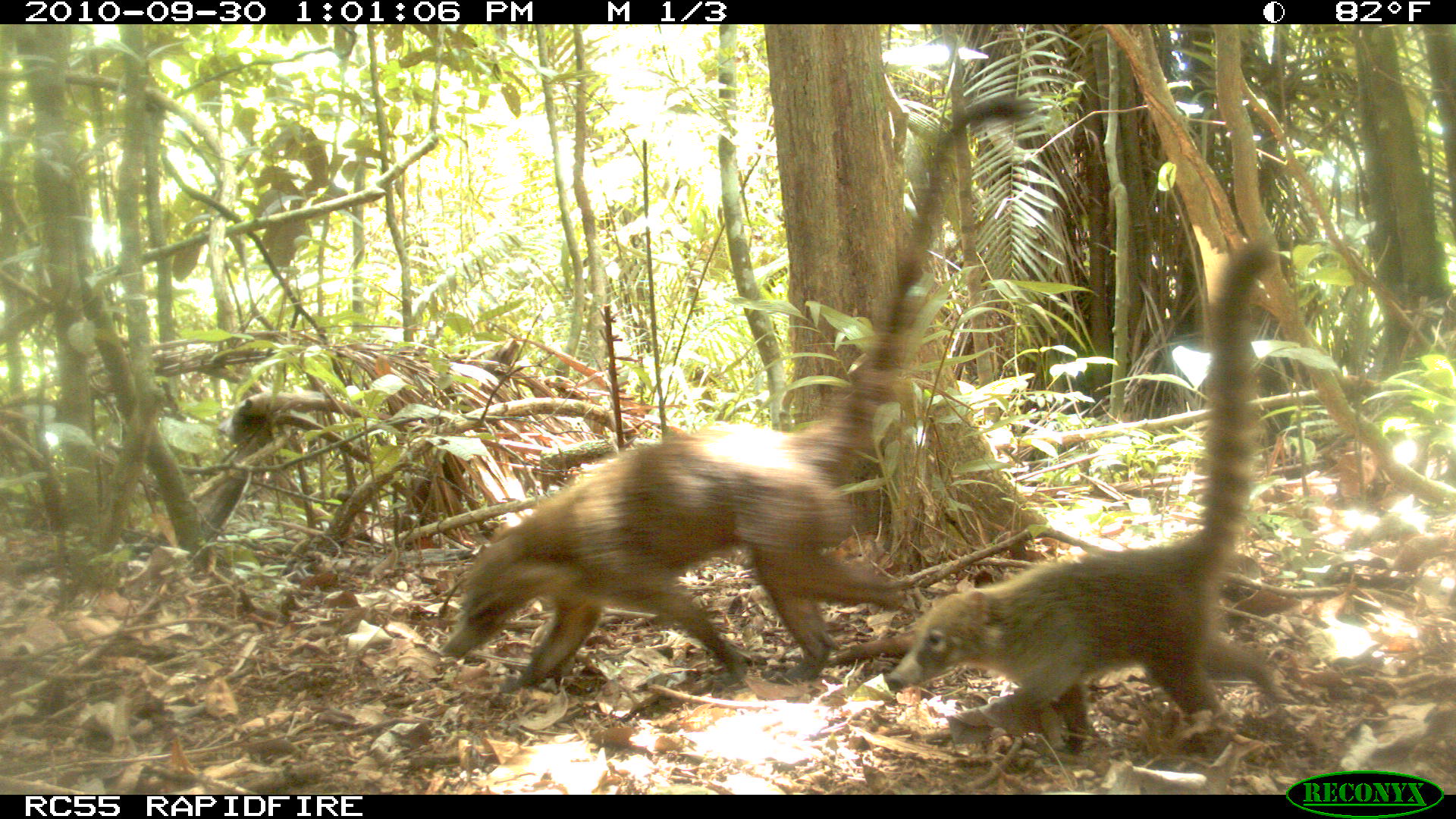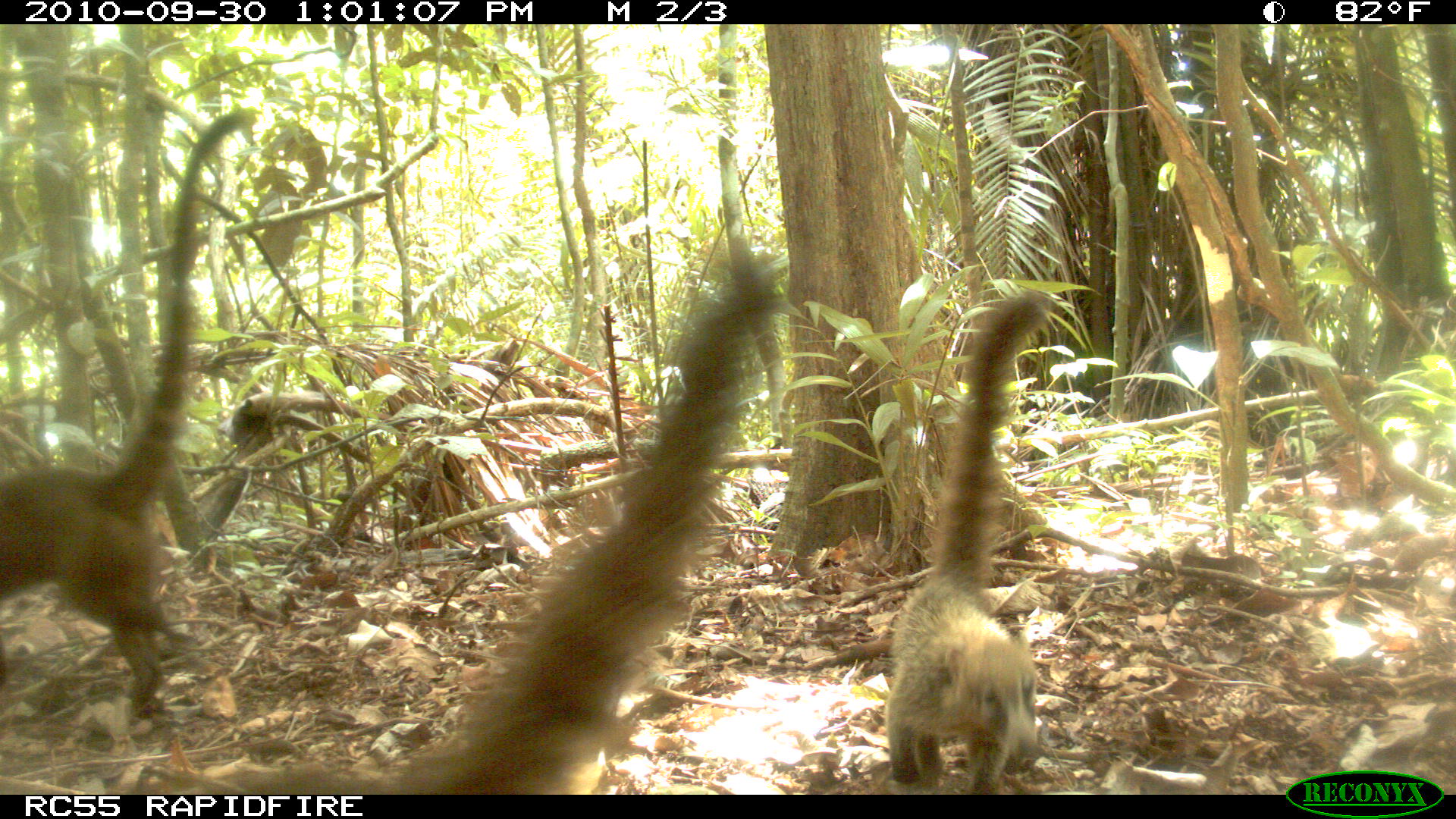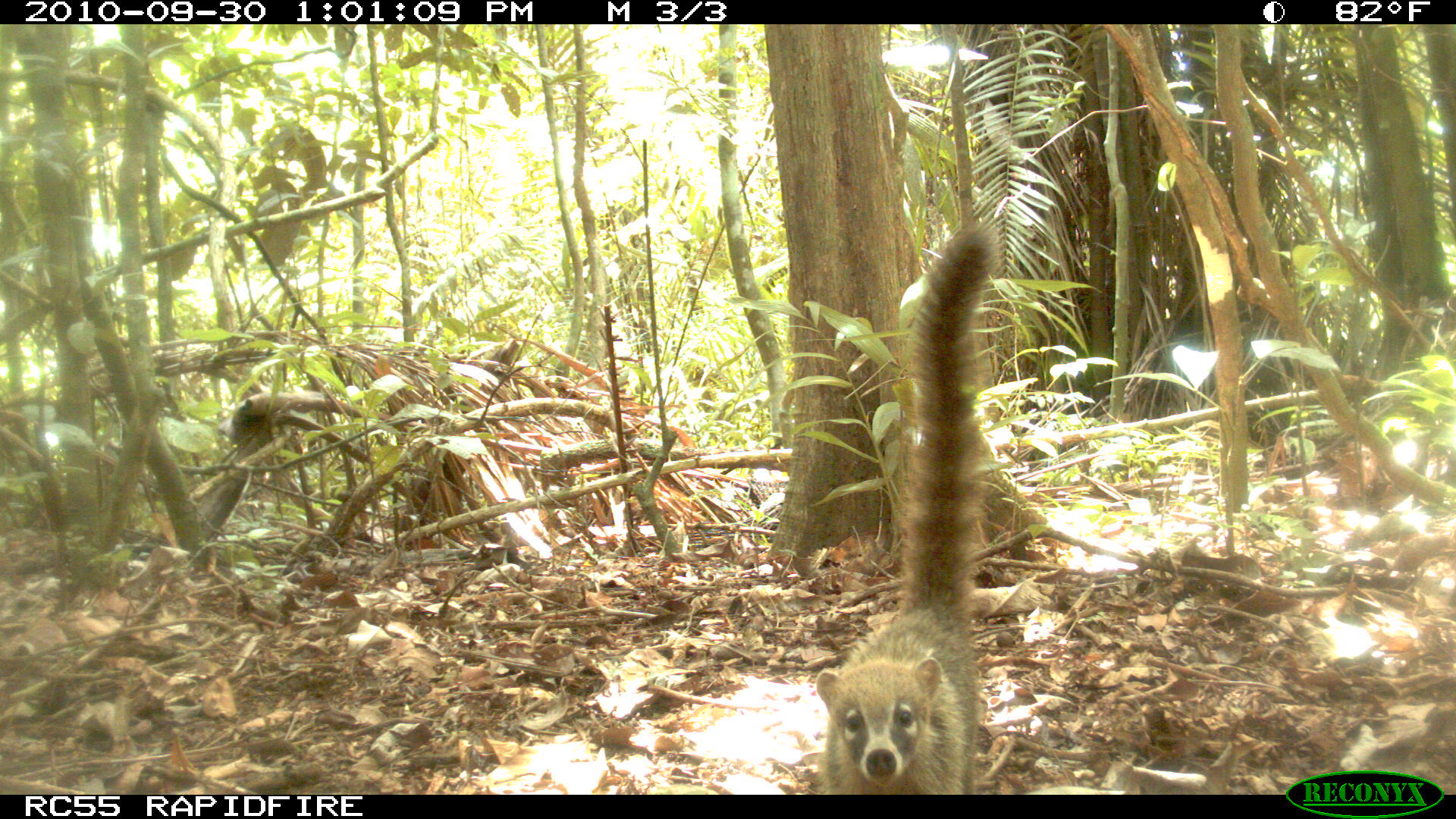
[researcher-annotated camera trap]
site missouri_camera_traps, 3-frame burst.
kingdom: Animalia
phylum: Chordata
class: Mammalia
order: Carnivora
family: Procyonidae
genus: Nasua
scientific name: Nasua narica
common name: white-nosed coati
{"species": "white-nosed coati (Nasua narica)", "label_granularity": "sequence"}